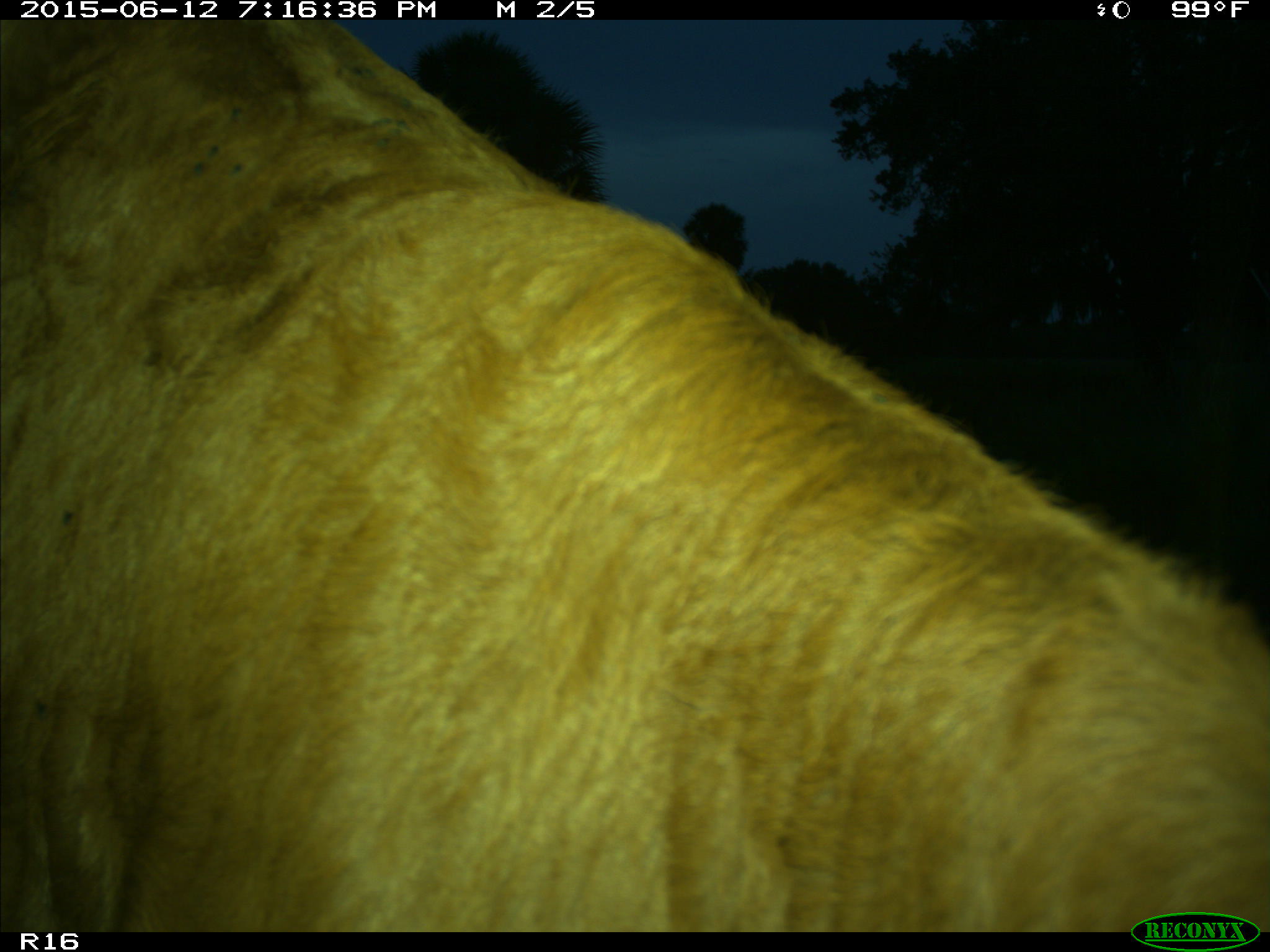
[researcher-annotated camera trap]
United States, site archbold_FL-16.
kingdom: Animalia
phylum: Chordata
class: Mammalia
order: Artiodactyla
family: Bovidae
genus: Bos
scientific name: Bos taurus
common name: domestic cow